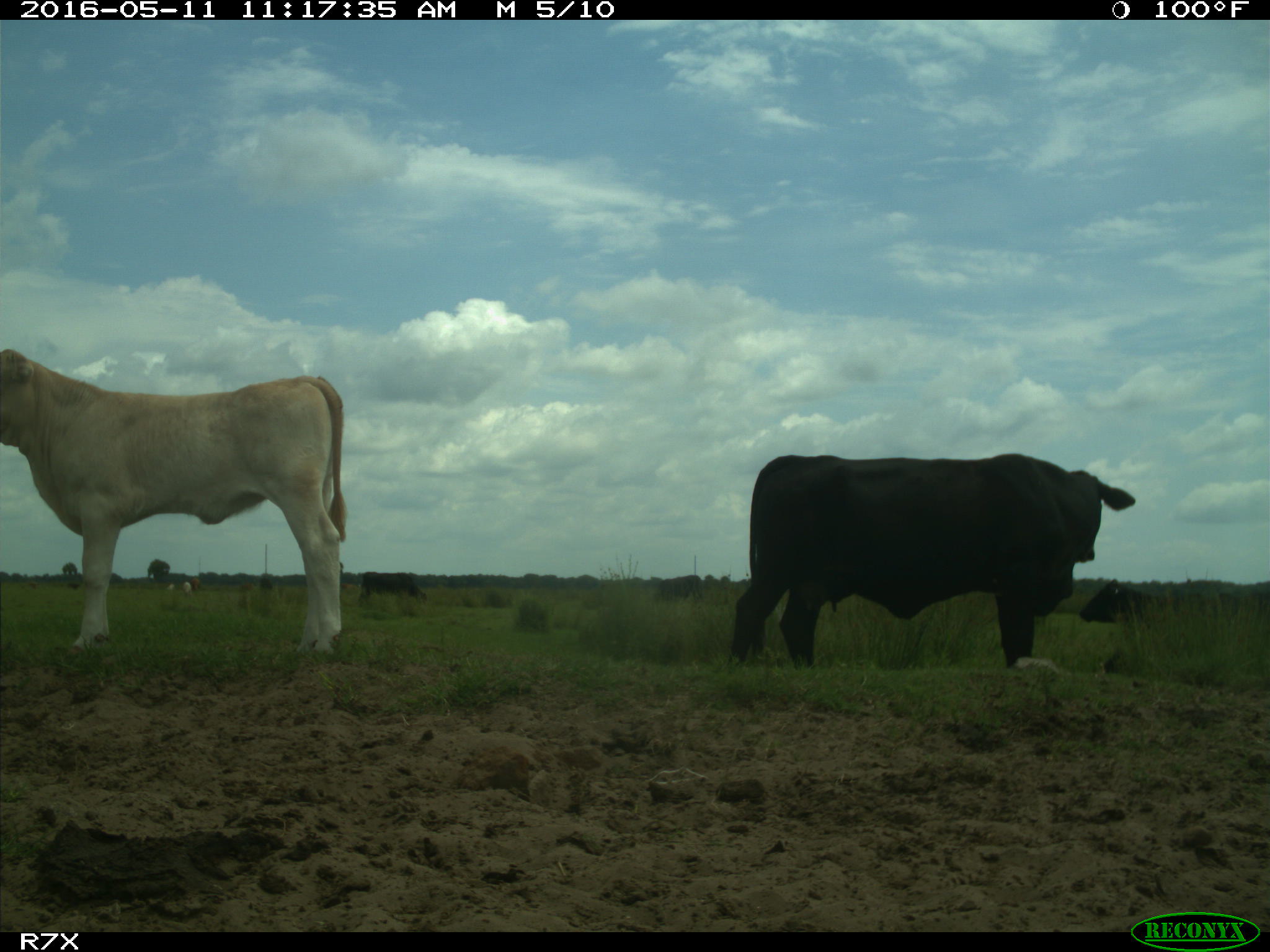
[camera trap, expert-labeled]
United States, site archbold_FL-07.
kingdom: Animalia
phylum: Chordata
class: Mammalia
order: Artiodactyla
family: Bovidae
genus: Bos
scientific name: Bos taurus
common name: domestic cow